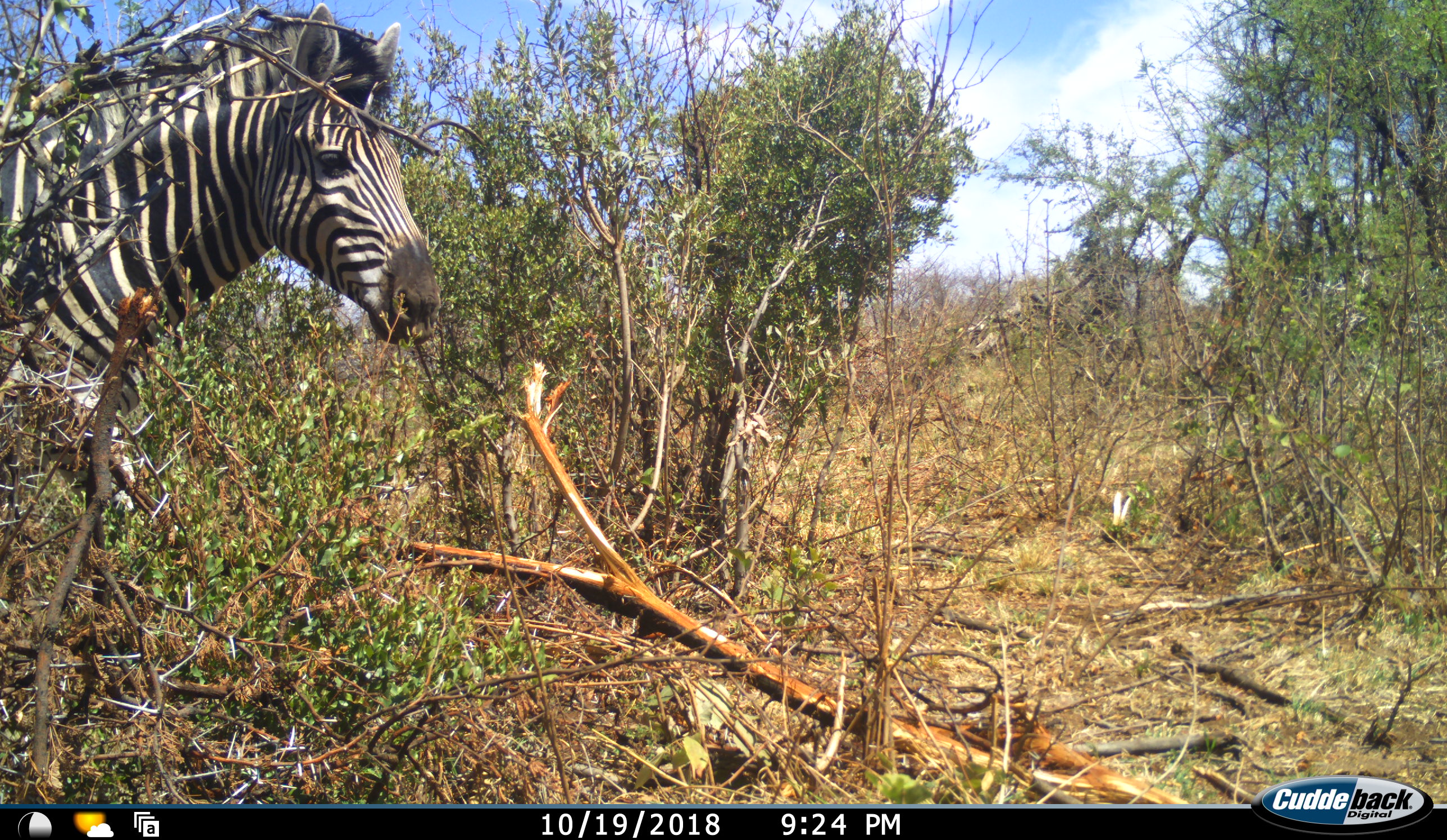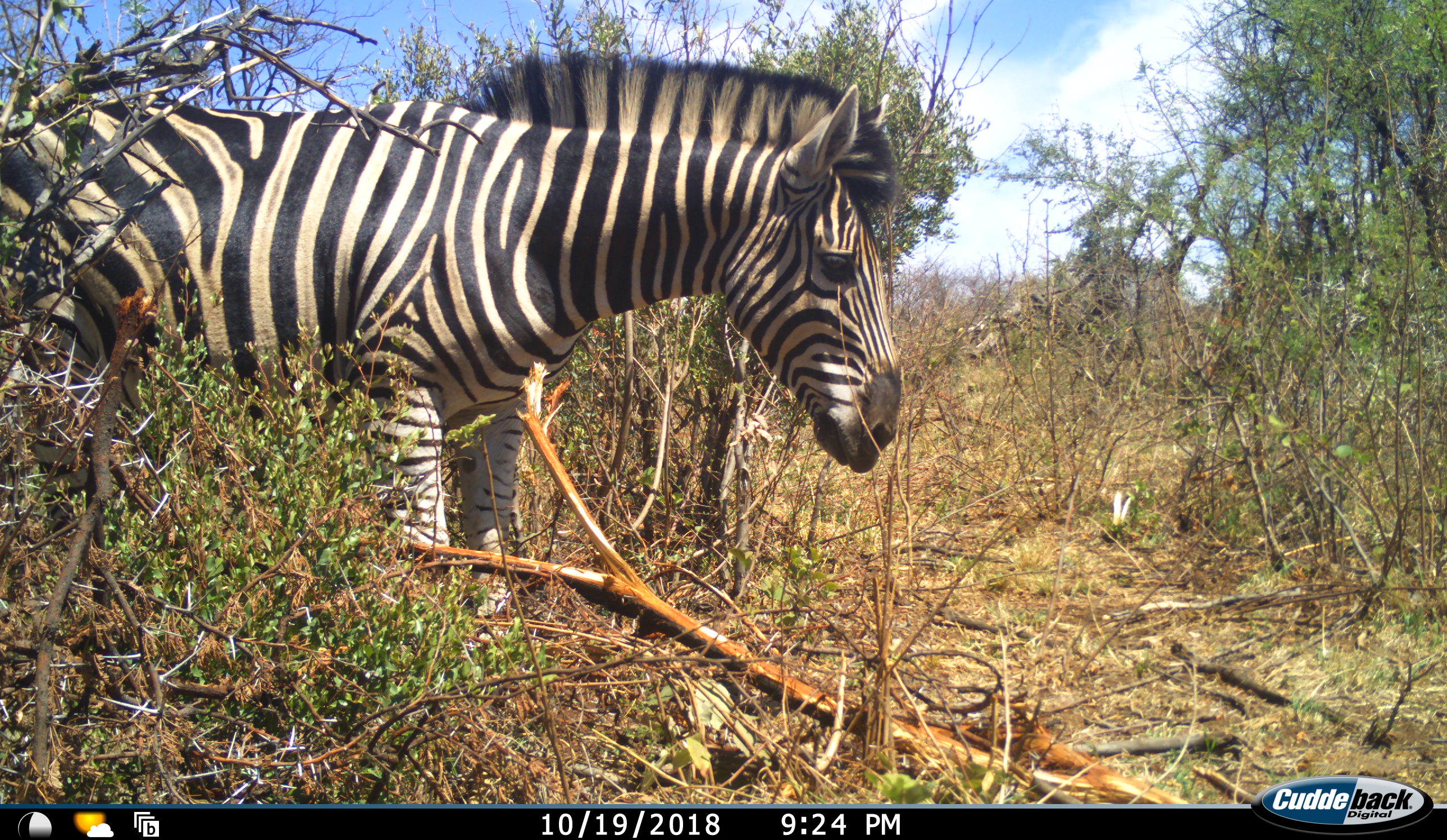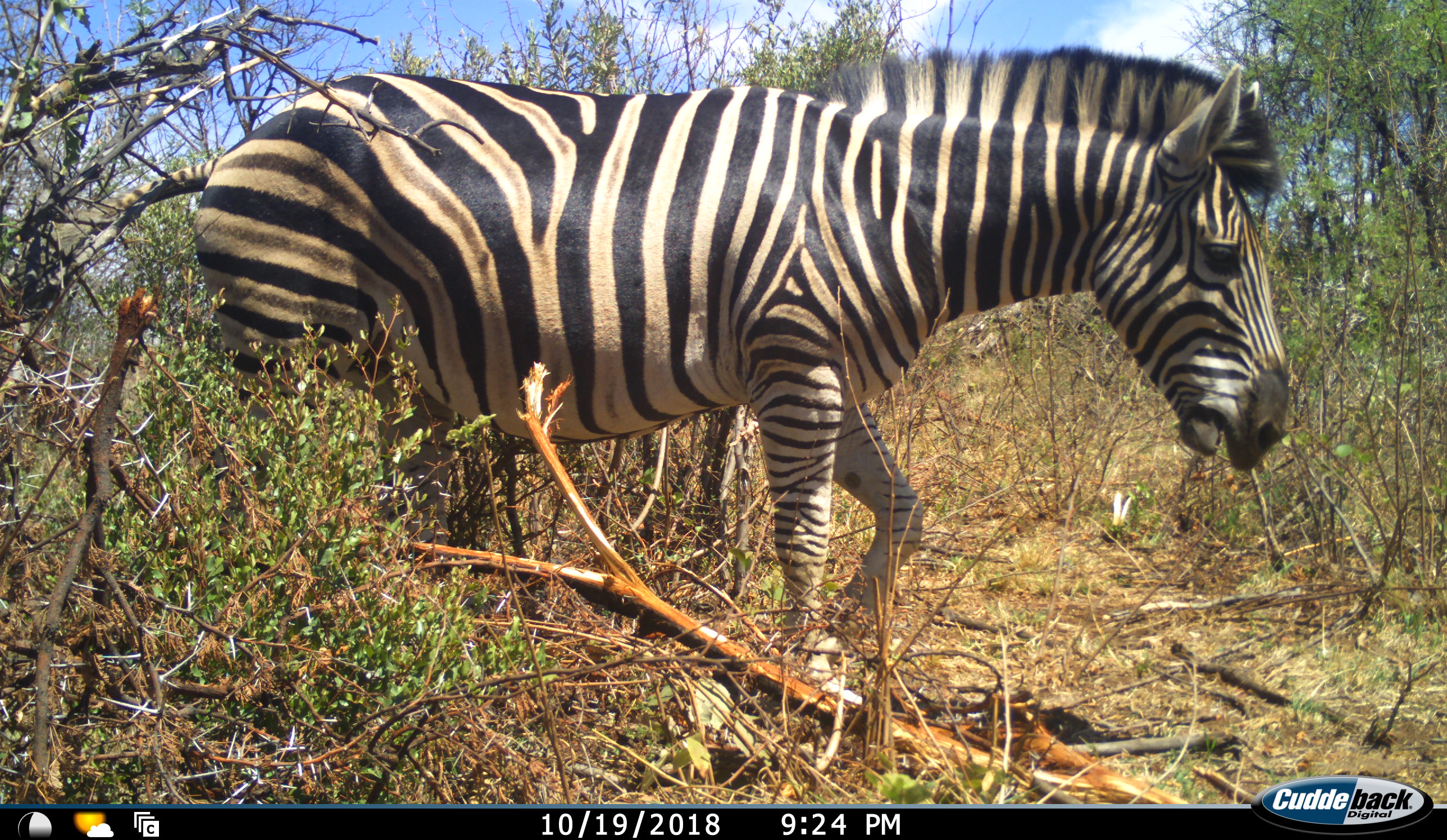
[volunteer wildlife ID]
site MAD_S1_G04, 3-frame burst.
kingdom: Animalia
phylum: Chordata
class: Mammalia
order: Perissodactyla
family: Equidae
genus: Equus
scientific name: Equus quagga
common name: plains zebra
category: zebraplains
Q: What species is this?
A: Zebraplains (plains zebra) (Equus quagga).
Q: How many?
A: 1.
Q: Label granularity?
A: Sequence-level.